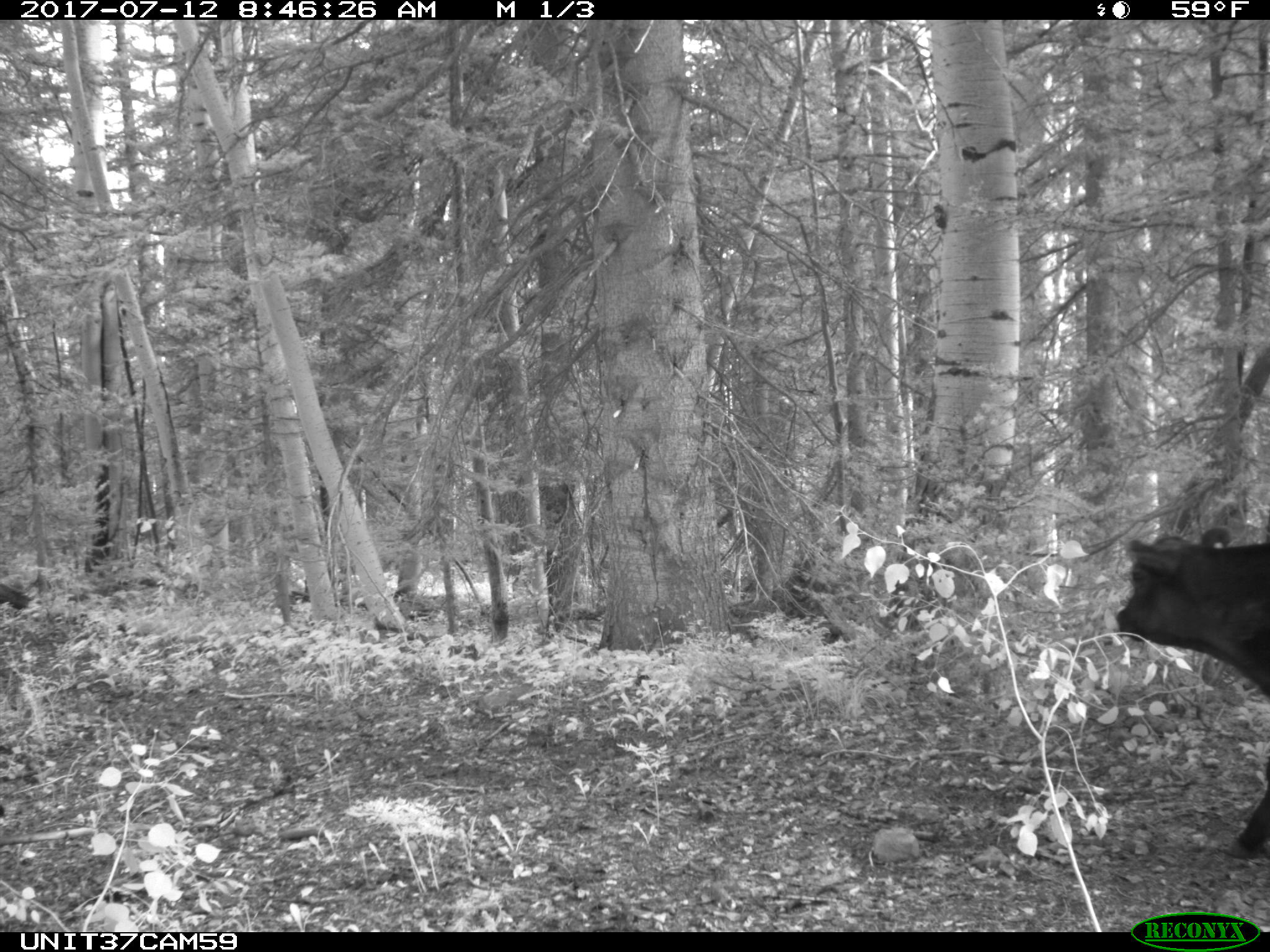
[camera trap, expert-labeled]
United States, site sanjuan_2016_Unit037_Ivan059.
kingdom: Animalia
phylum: Chordata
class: Mammalia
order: Artiodactyla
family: Bovidae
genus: Bos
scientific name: Bos taurus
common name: domestic cow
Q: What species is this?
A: Bos taurus (domestic cow).